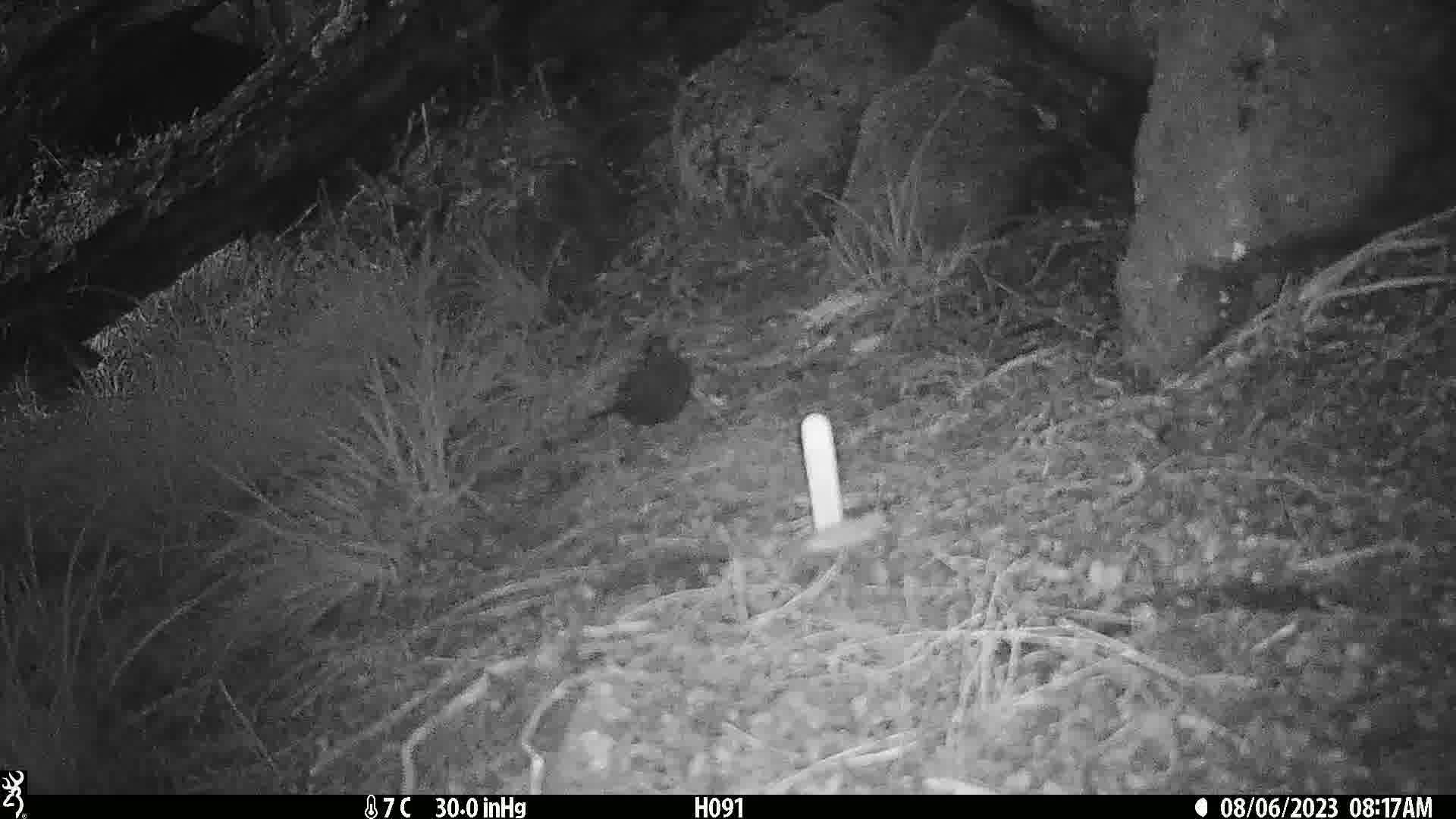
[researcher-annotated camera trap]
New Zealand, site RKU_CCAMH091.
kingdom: Animalia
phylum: Chordata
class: Aves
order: Passeriformes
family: Turdidae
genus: Turdus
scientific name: Turdus merula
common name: eurasian blackbird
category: blackbird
Blackbird (eurasian blackbird) (Turdus merula).